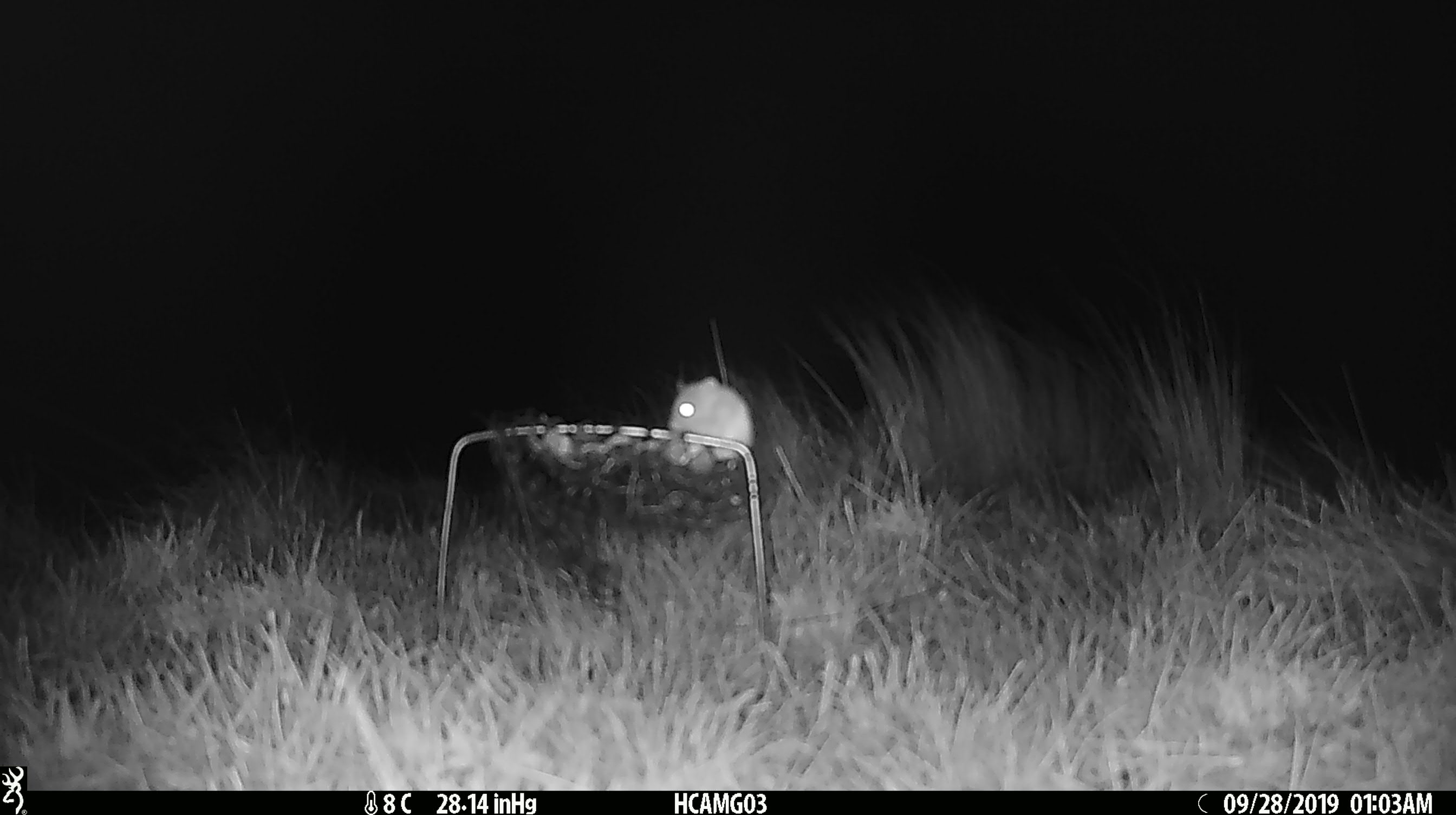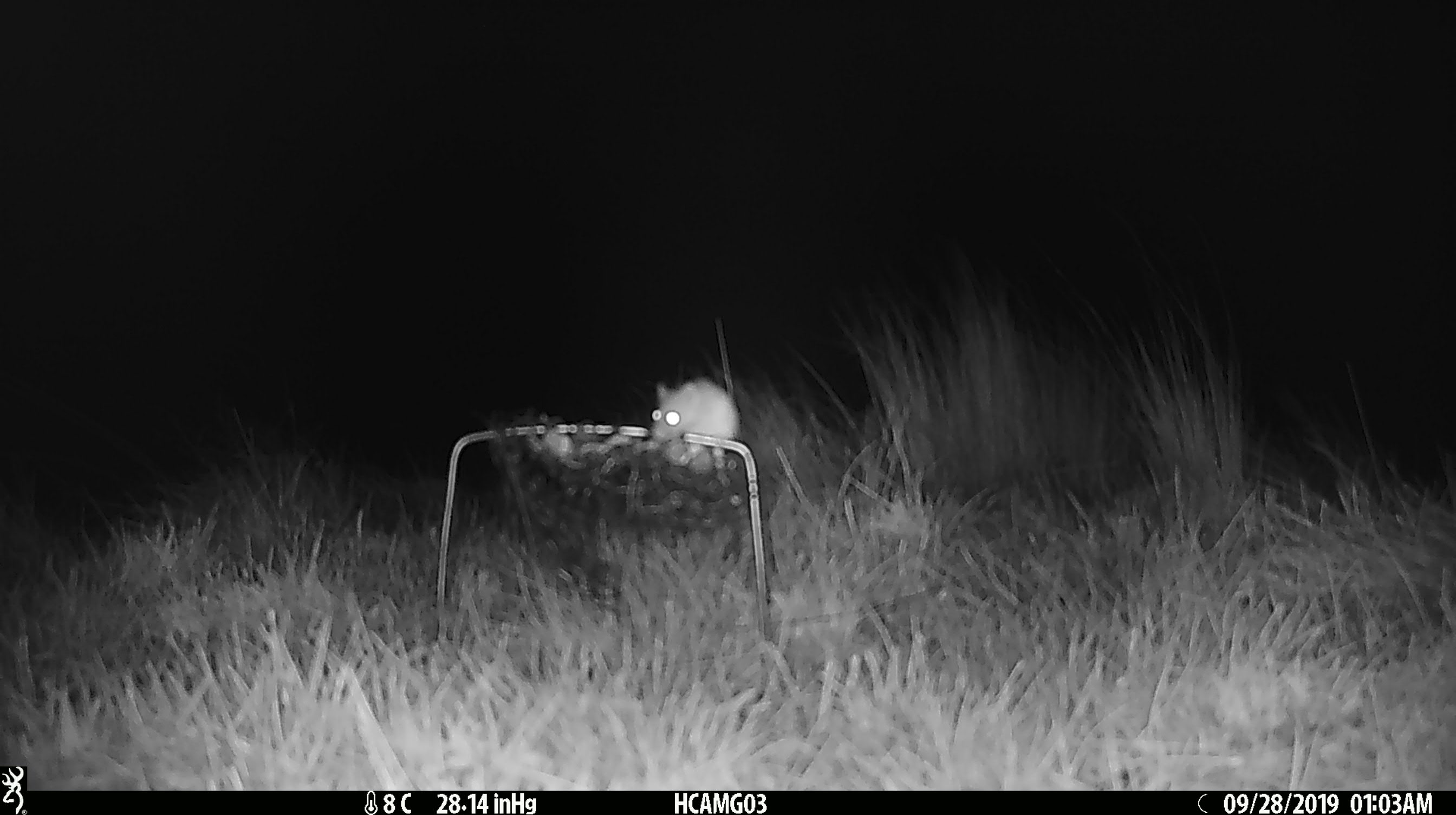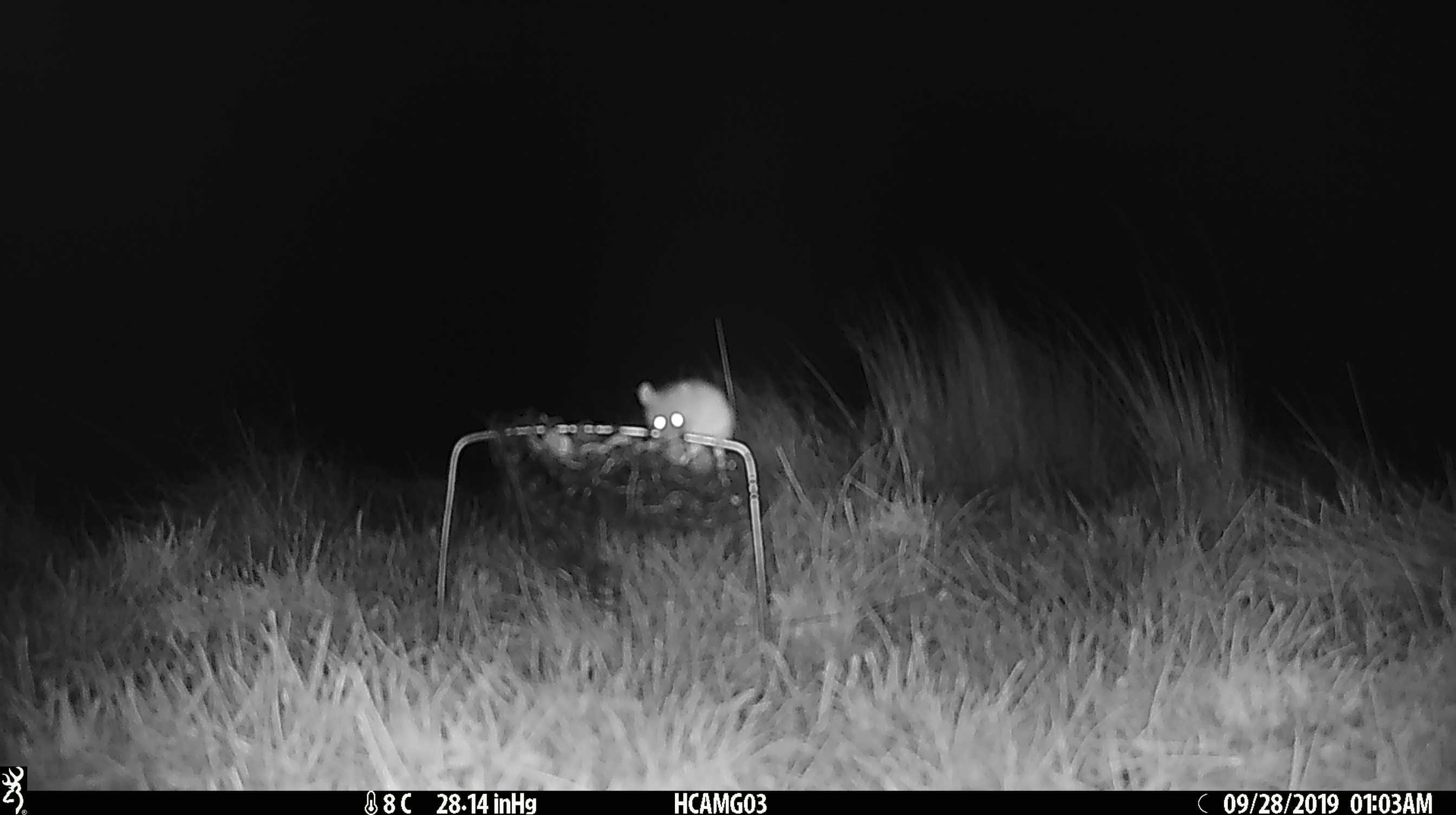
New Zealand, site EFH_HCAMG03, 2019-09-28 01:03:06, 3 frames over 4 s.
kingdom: Animalia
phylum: Chordata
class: Mammalia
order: Rodentia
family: Muridae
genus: Mus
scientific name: Mus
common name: mouse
Mouse (Mus).